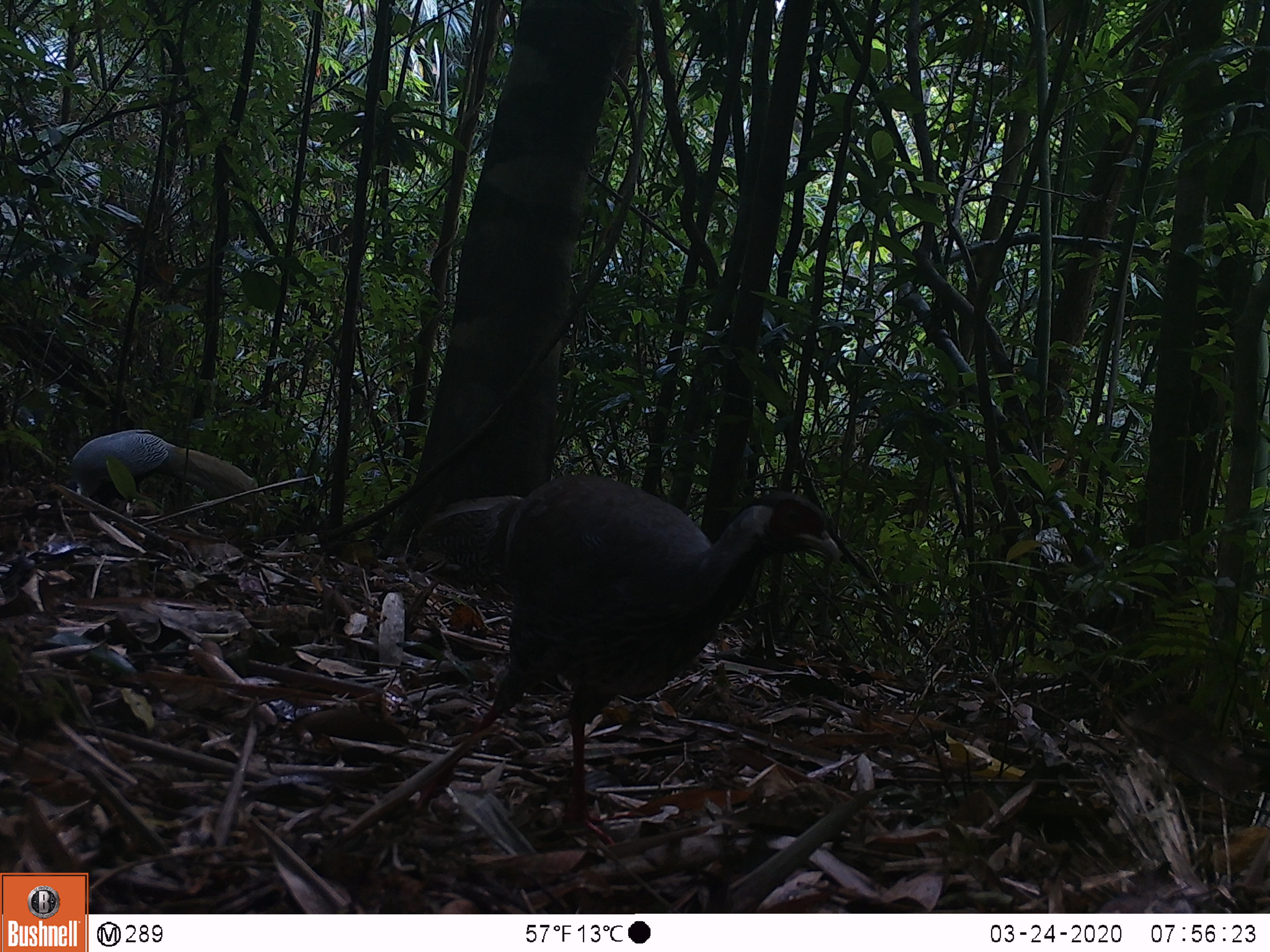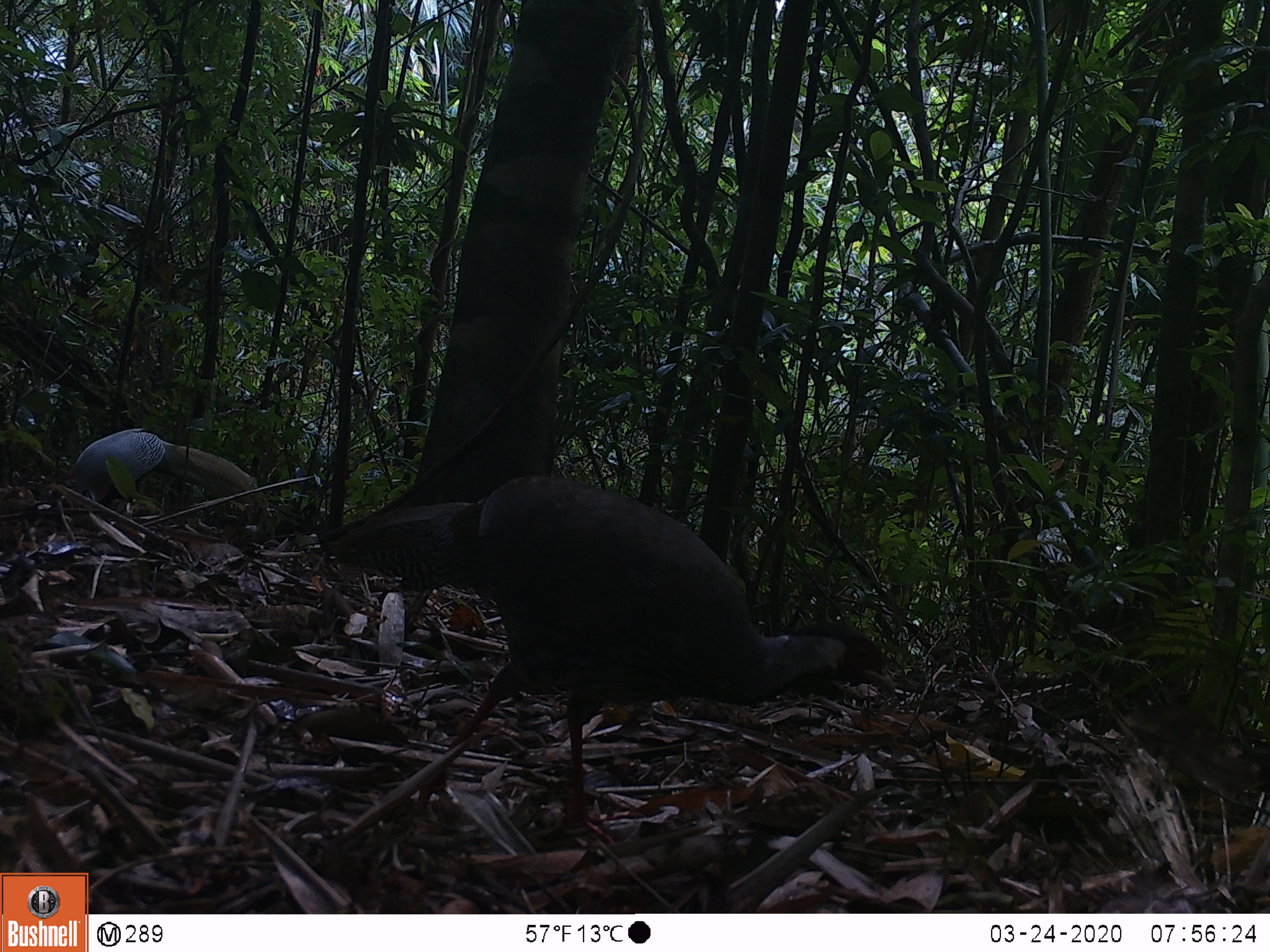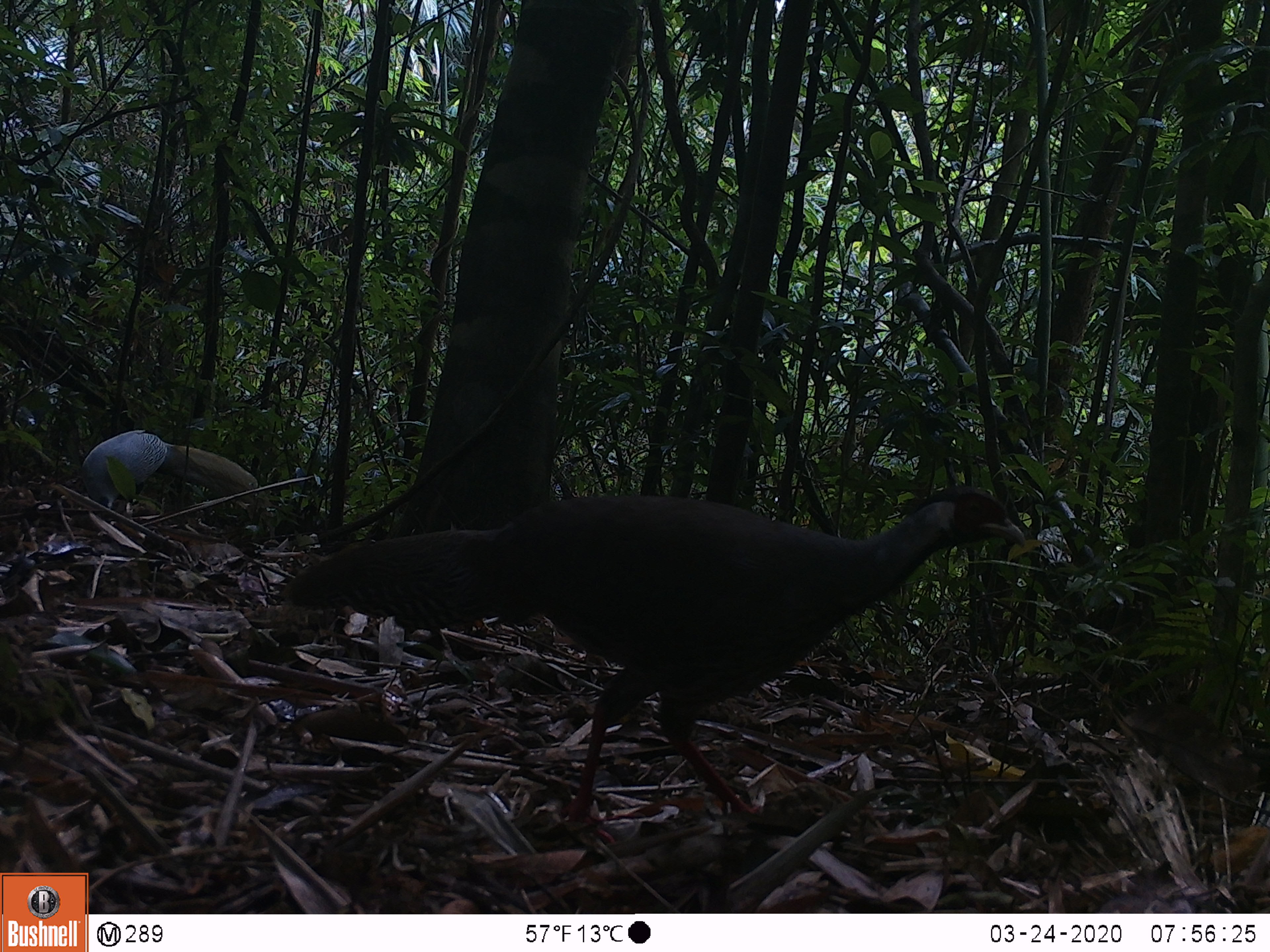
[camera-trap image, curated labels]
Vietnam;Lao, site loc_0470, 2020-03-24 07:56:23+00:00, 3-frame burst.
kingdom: Animalia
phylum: Chordata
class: Aves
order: Galliformes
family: Phasianidae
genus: Lophura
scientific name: Lophura nycthemera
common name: silver pheasant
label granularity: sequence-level